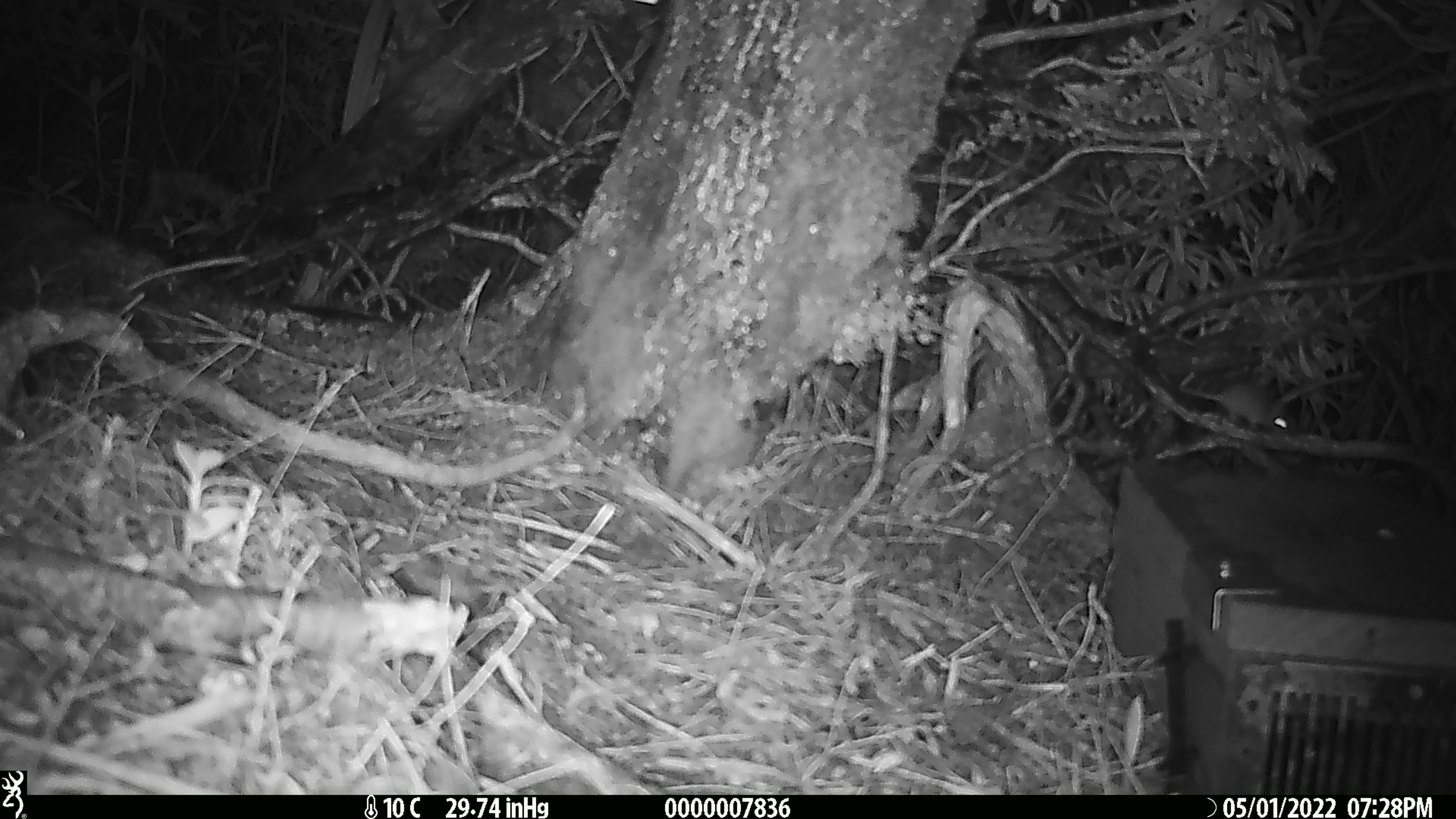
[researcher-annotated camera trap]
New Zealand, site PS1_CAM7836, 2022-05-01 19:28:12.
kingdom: Animalia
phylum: Chordata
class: Mammalia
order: Rodentia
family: Muridae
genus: Mus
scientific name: Mus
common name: mouse